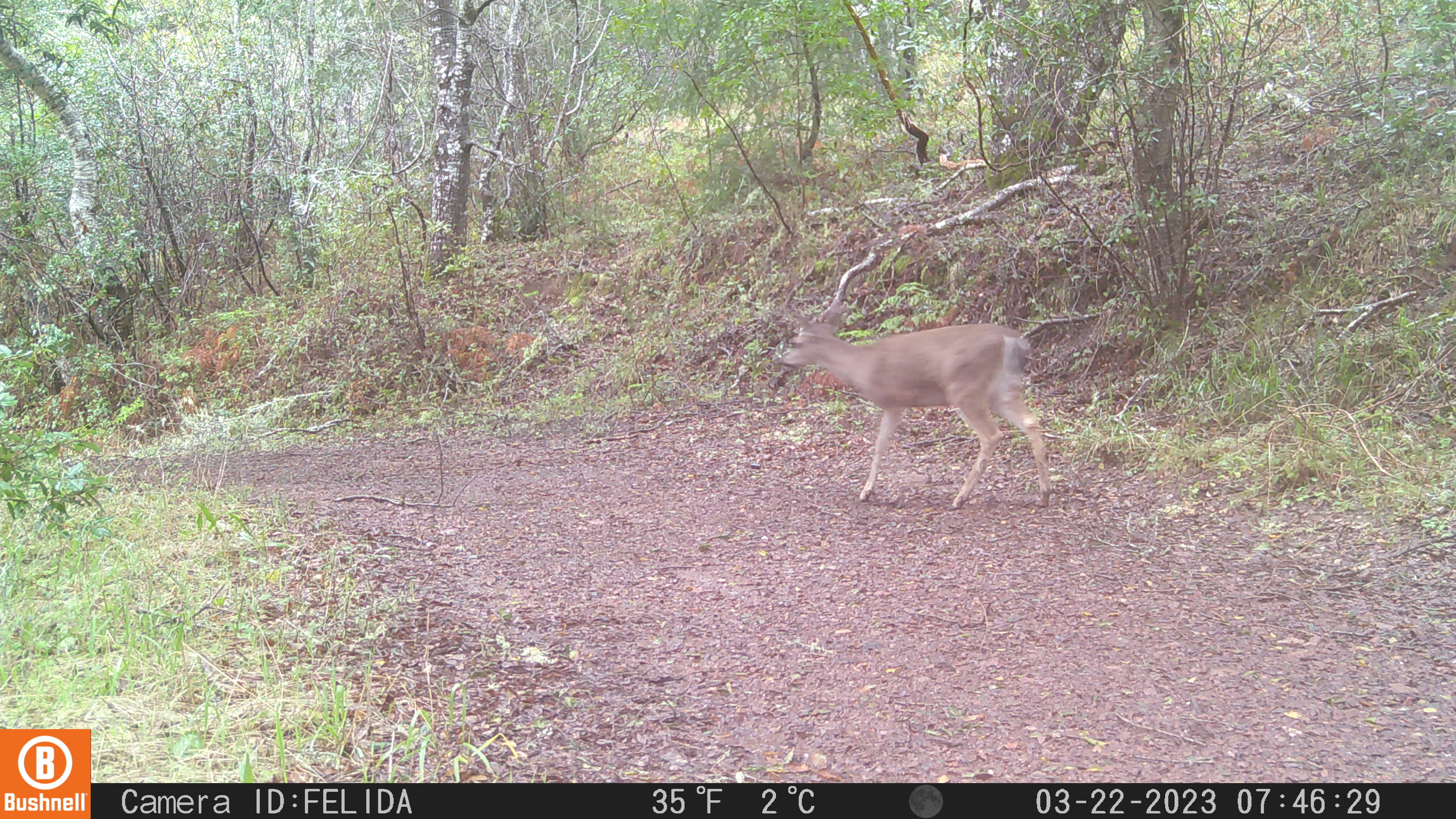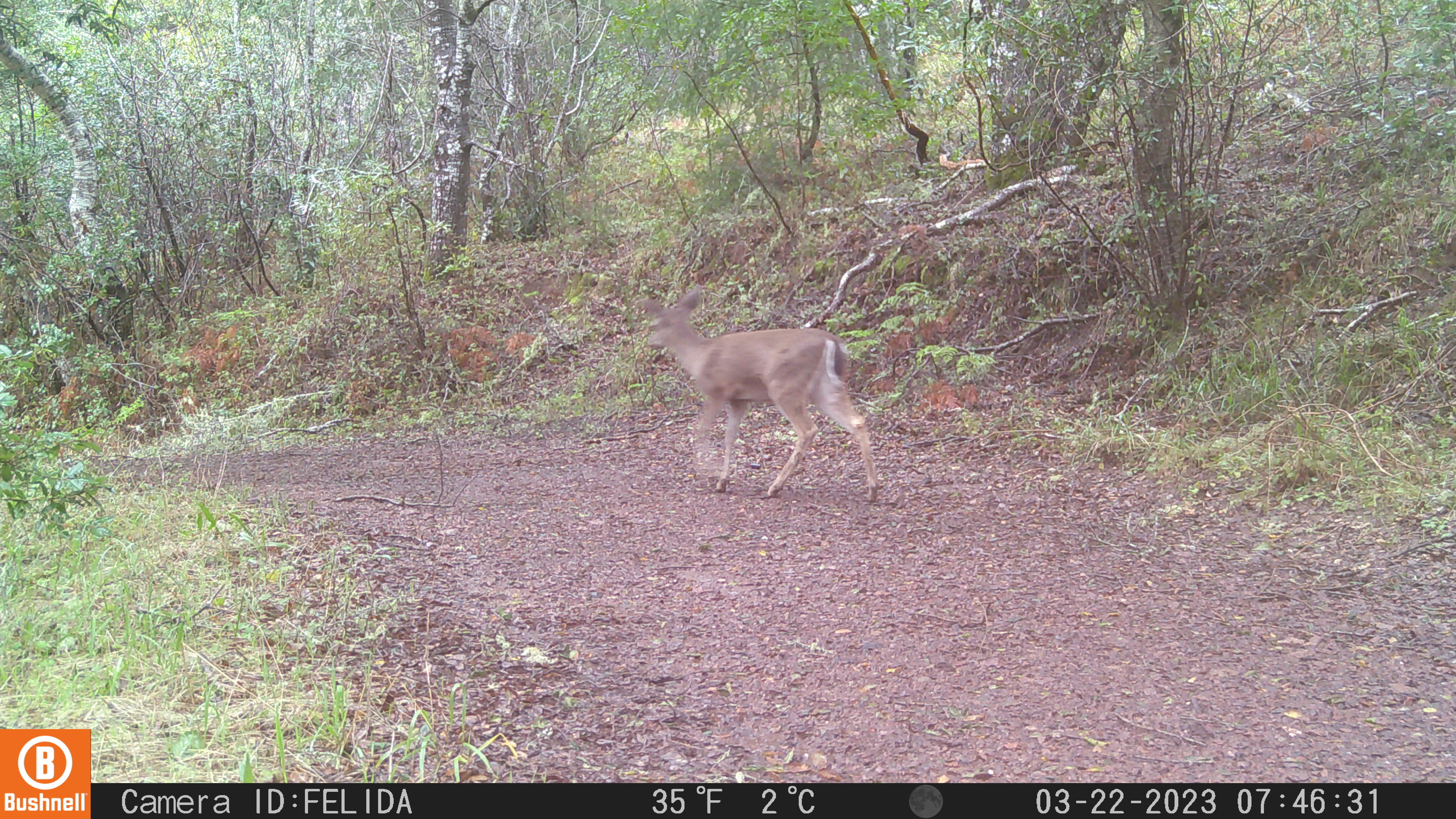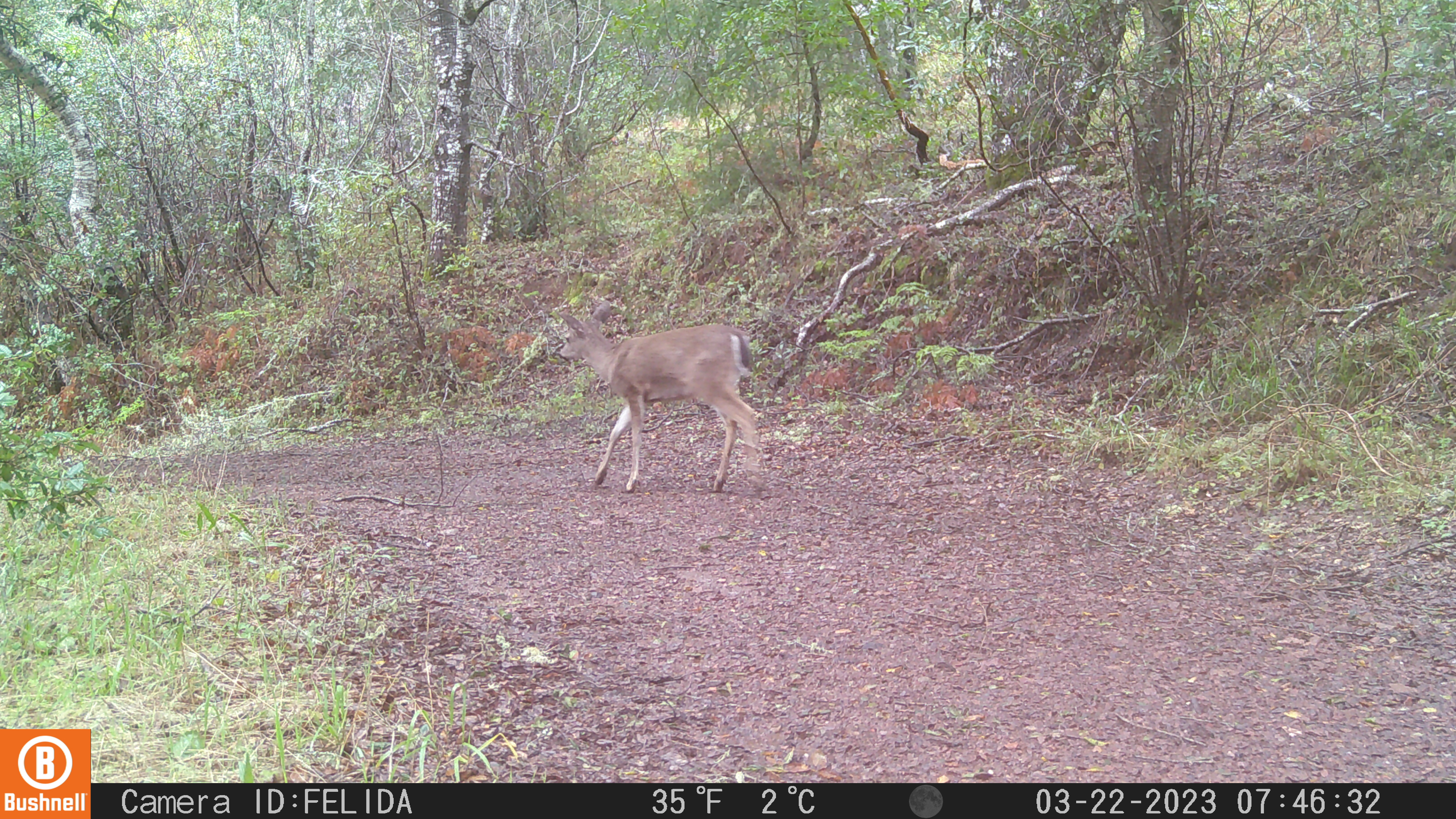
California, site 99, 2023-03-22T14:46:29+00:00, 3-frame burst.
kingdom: Animalia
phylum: Chordata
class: Mammalia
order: Artiodactyla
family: Cervidae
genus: Odocoileus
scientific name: Odocoileus hemionus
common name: mule deer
Mule deer (Odocoileus hemionus).